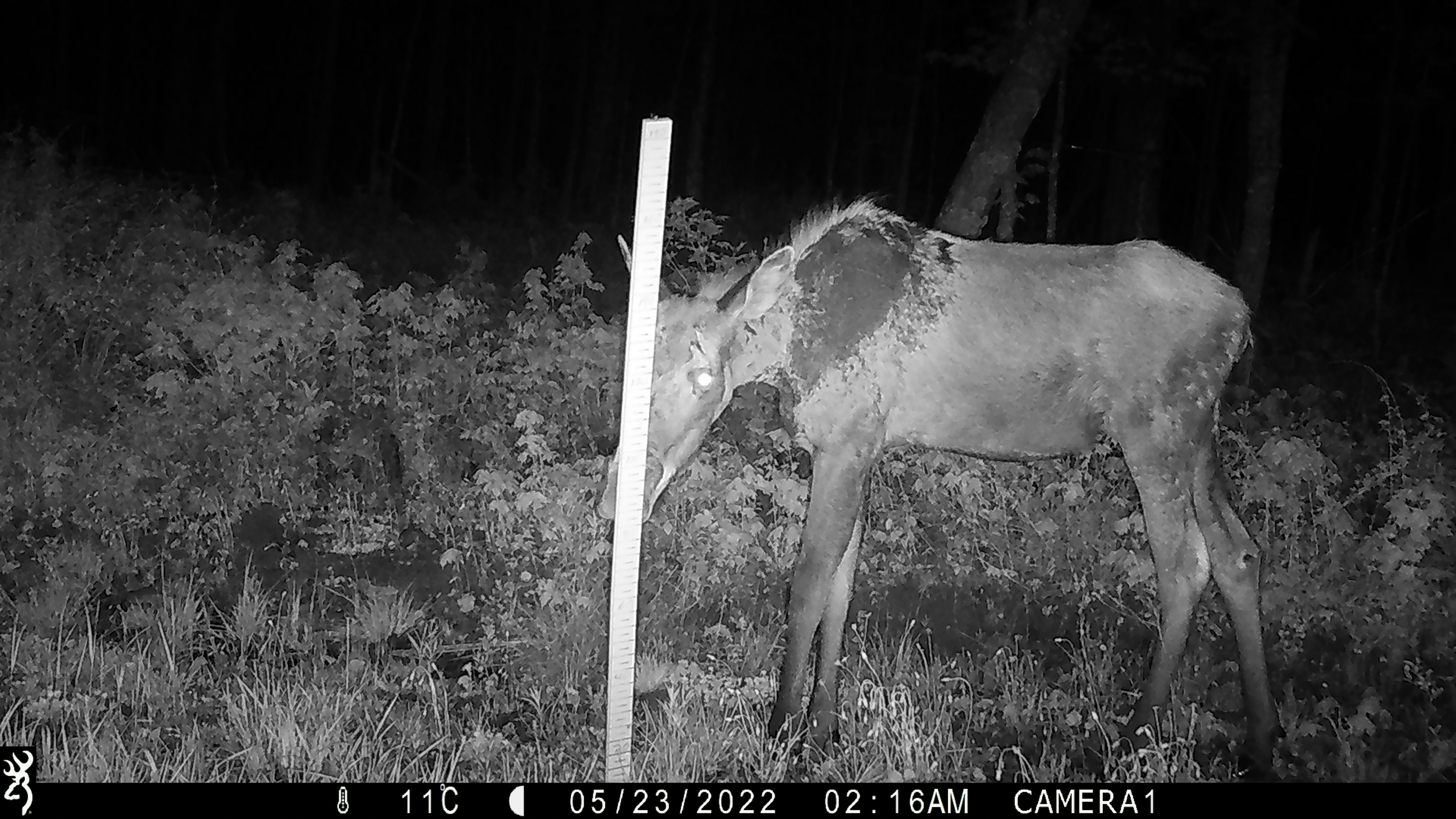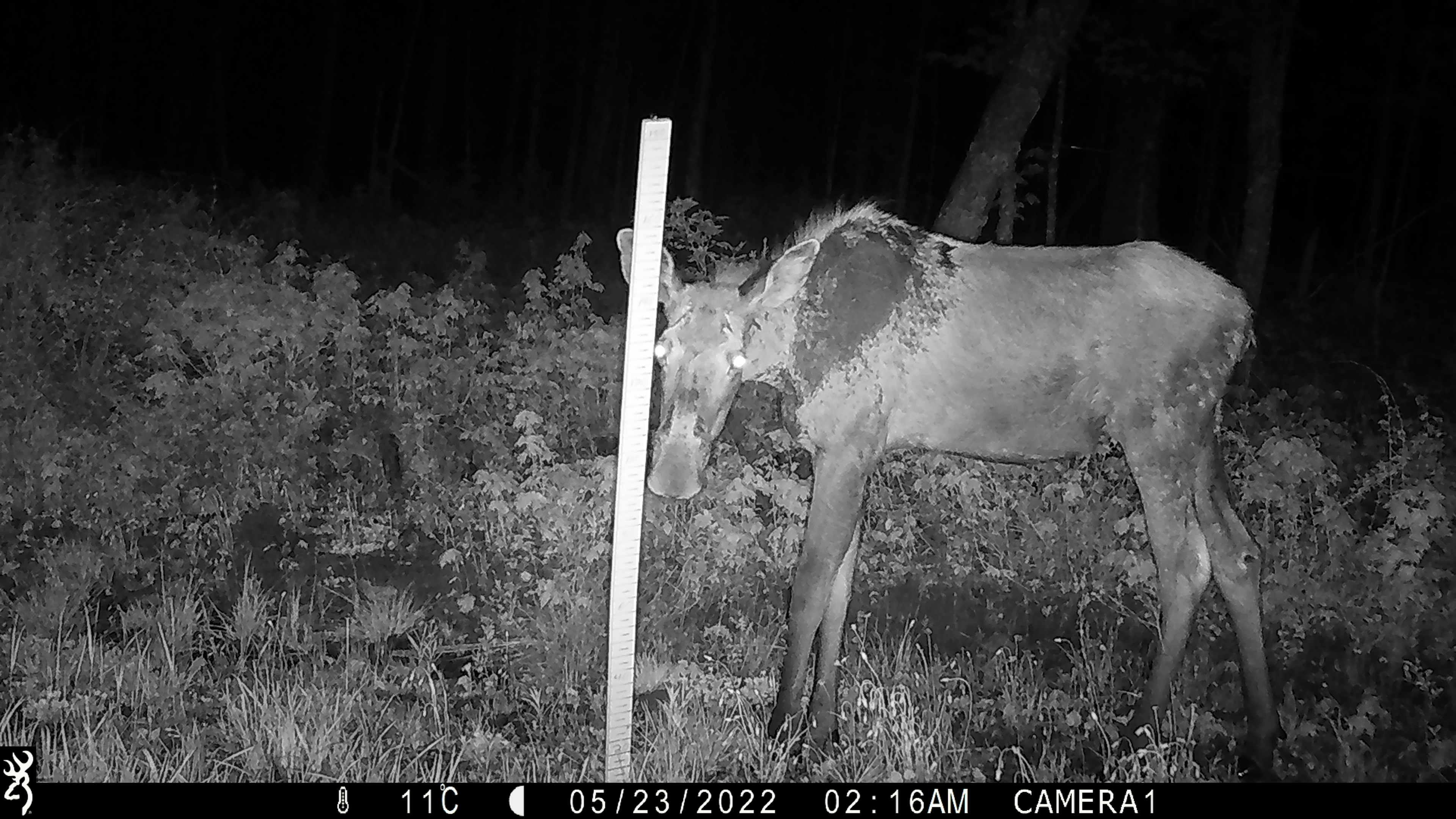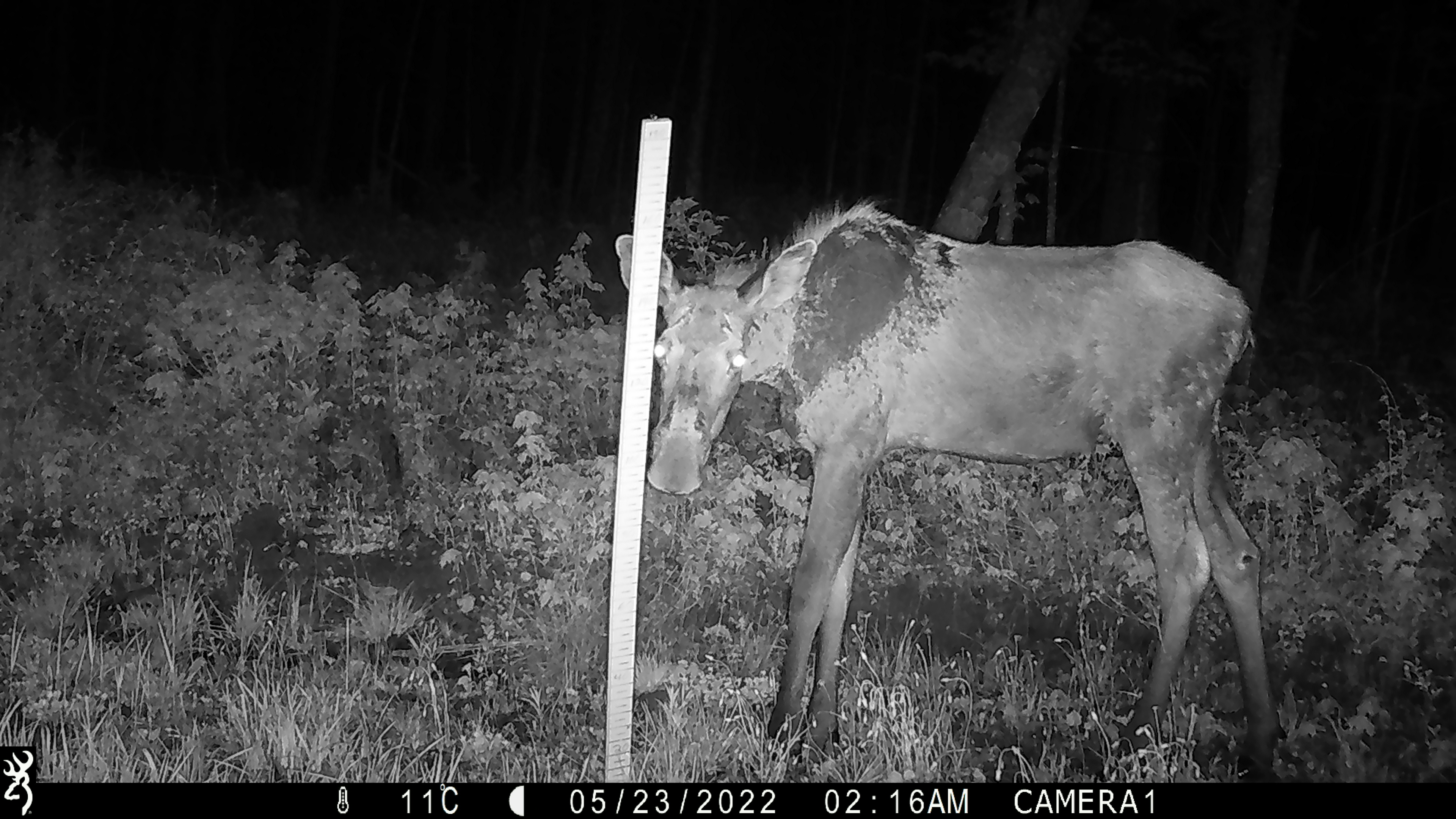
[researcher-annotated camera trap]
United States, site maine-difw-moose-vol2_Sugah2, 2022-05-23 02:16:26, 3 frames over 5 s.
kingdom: Animalia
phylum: Chordata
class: Mammalia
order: Artiodactyla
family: Cervidae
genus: Alces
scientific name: Alces alces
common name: moose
Moose (Alces alces).